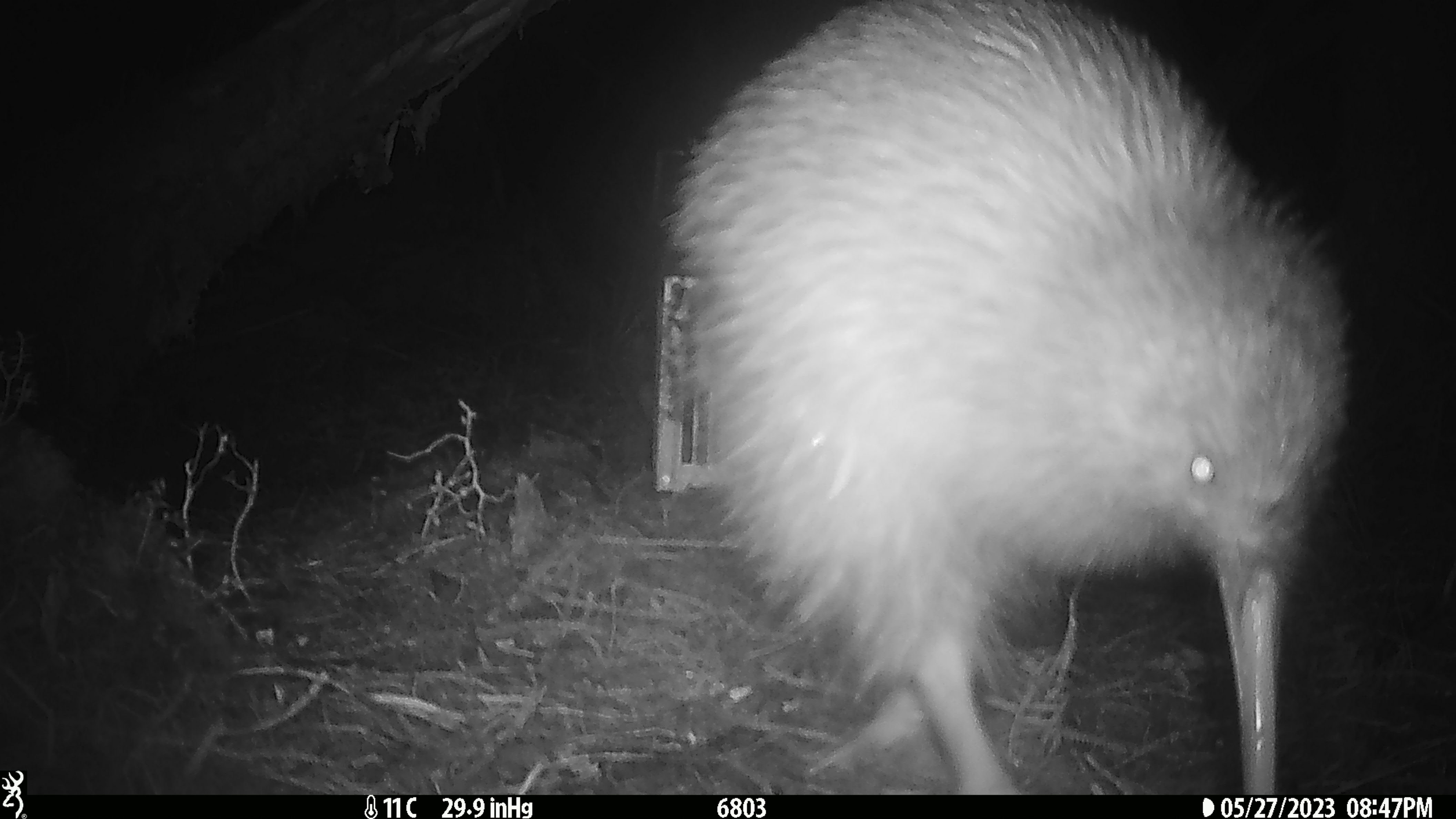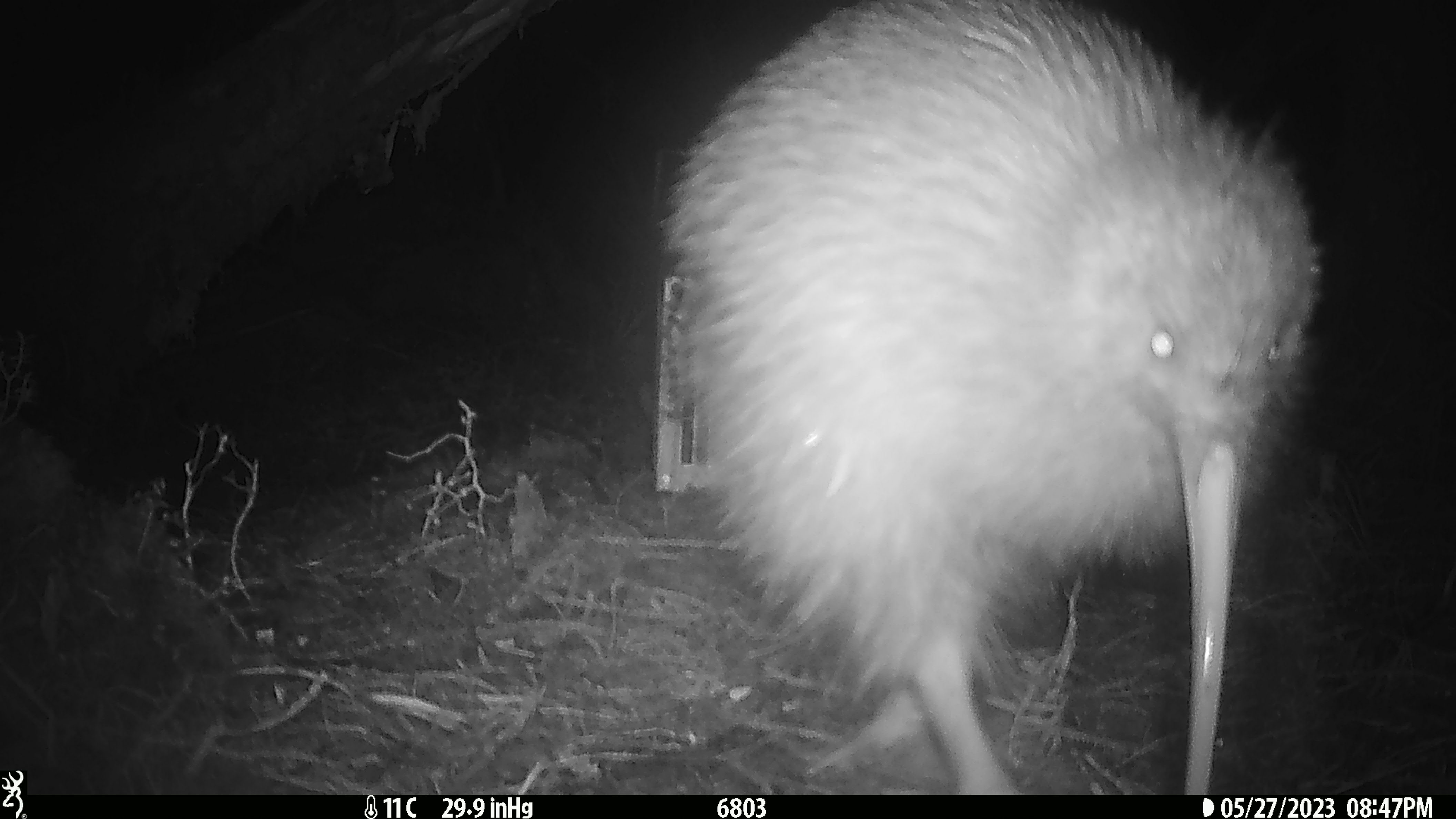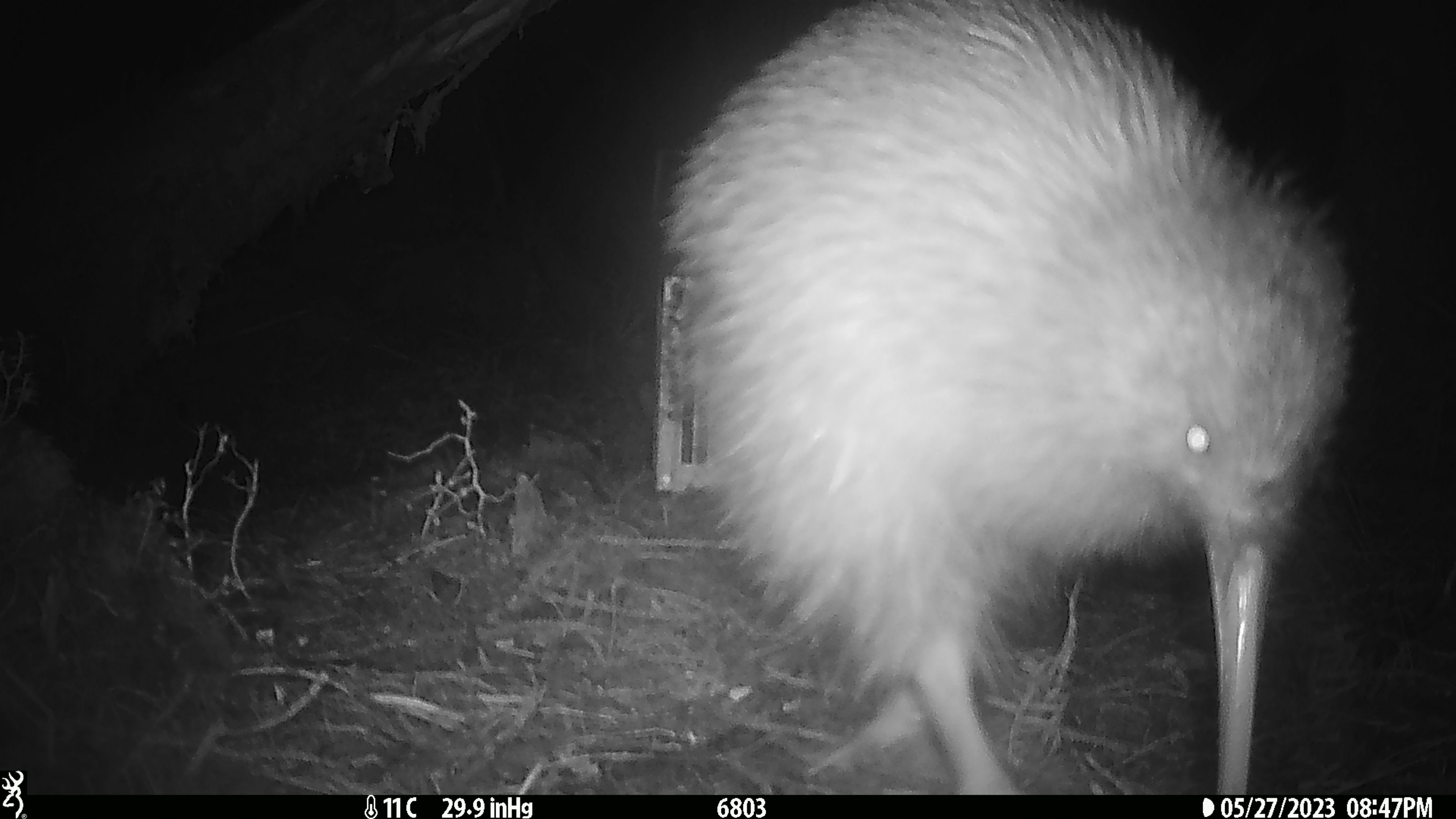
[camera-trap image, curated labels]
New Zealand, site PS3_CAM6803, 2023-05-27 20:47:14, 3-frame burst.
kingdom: Animalia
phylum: Chordata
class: Aves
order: Apterygiformes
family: Apterygidae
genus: Apteryx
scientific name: Apteryx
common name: kiwi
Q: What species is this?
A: Kiwi (Apteryx).